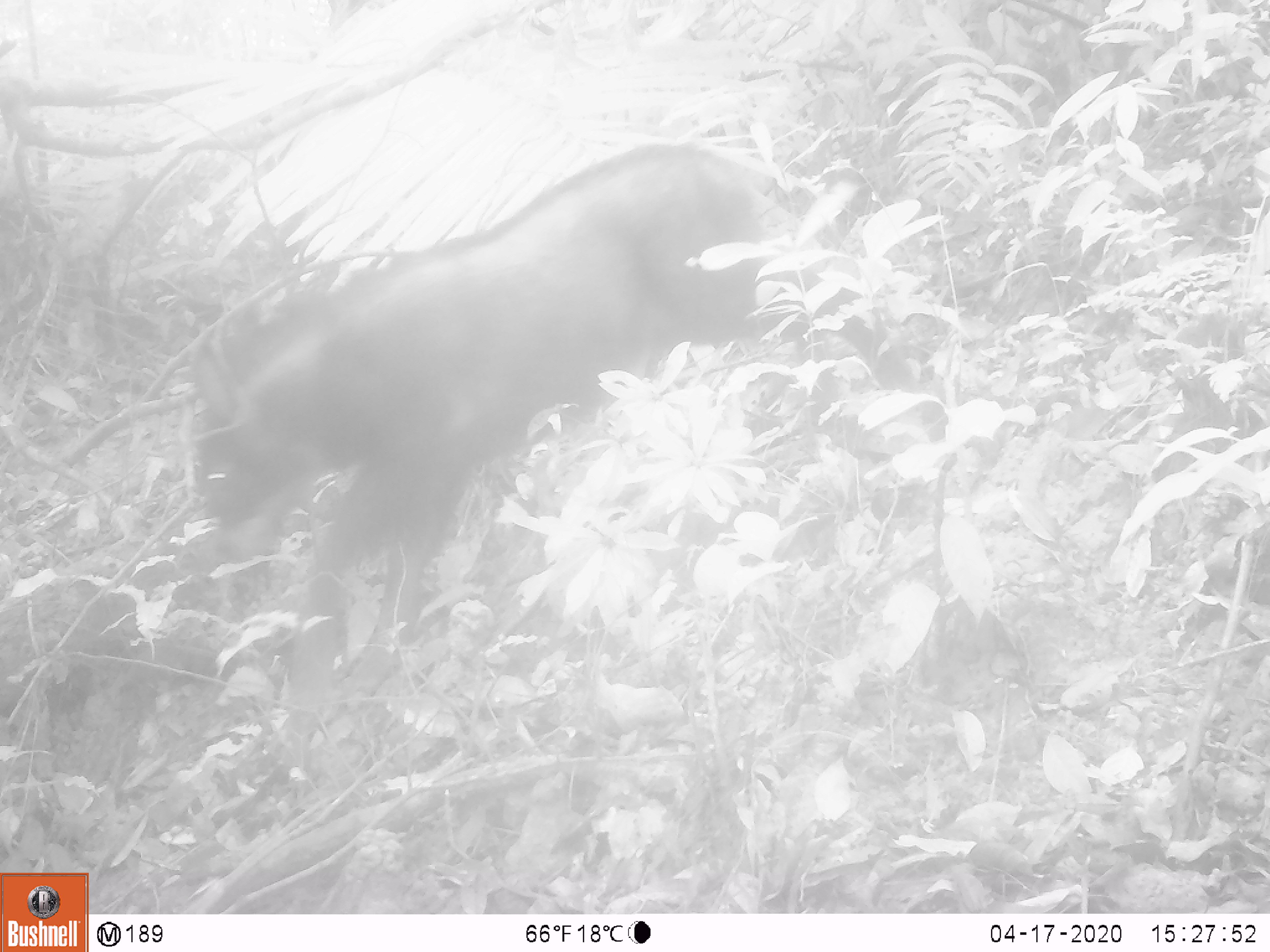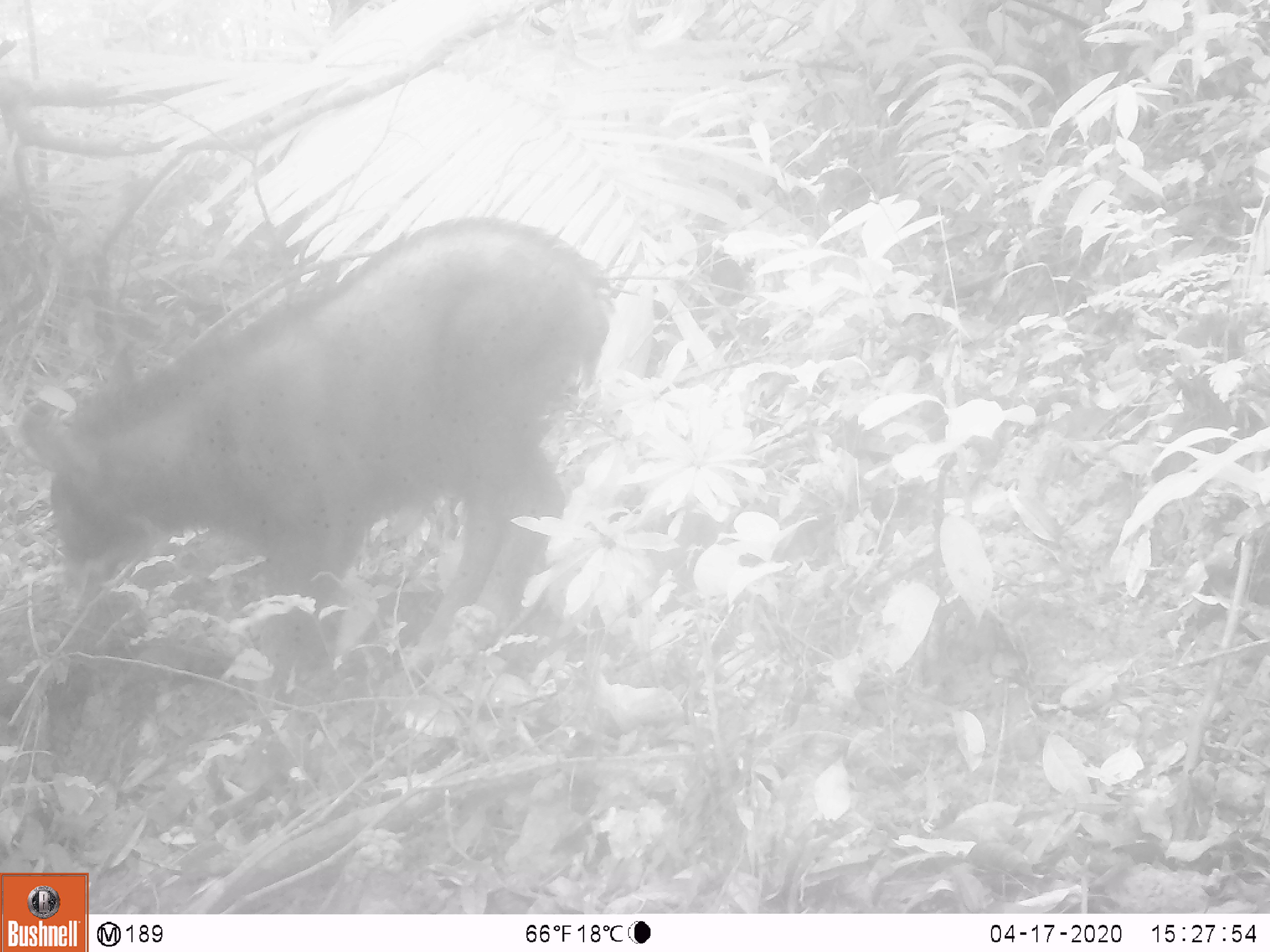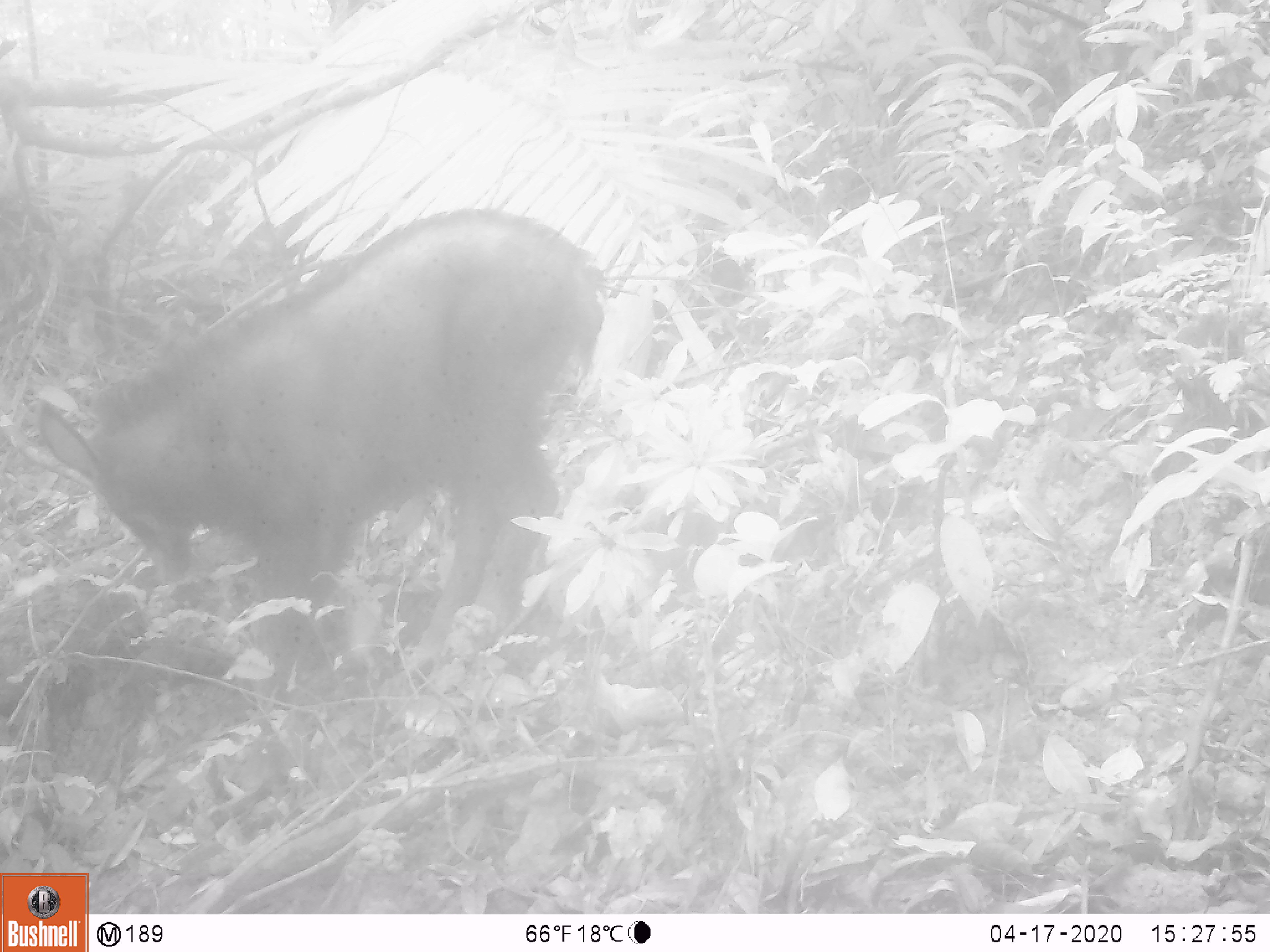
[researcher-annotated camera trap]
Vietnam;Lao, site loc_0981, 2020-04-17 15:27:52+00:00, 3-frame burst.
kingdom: Animalia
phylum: Chordata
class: Mammalia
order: Artiodactyla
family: Bovidae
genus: Capricornis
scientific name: Capricornis sumatraensis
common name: chinese serow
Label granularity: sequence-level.